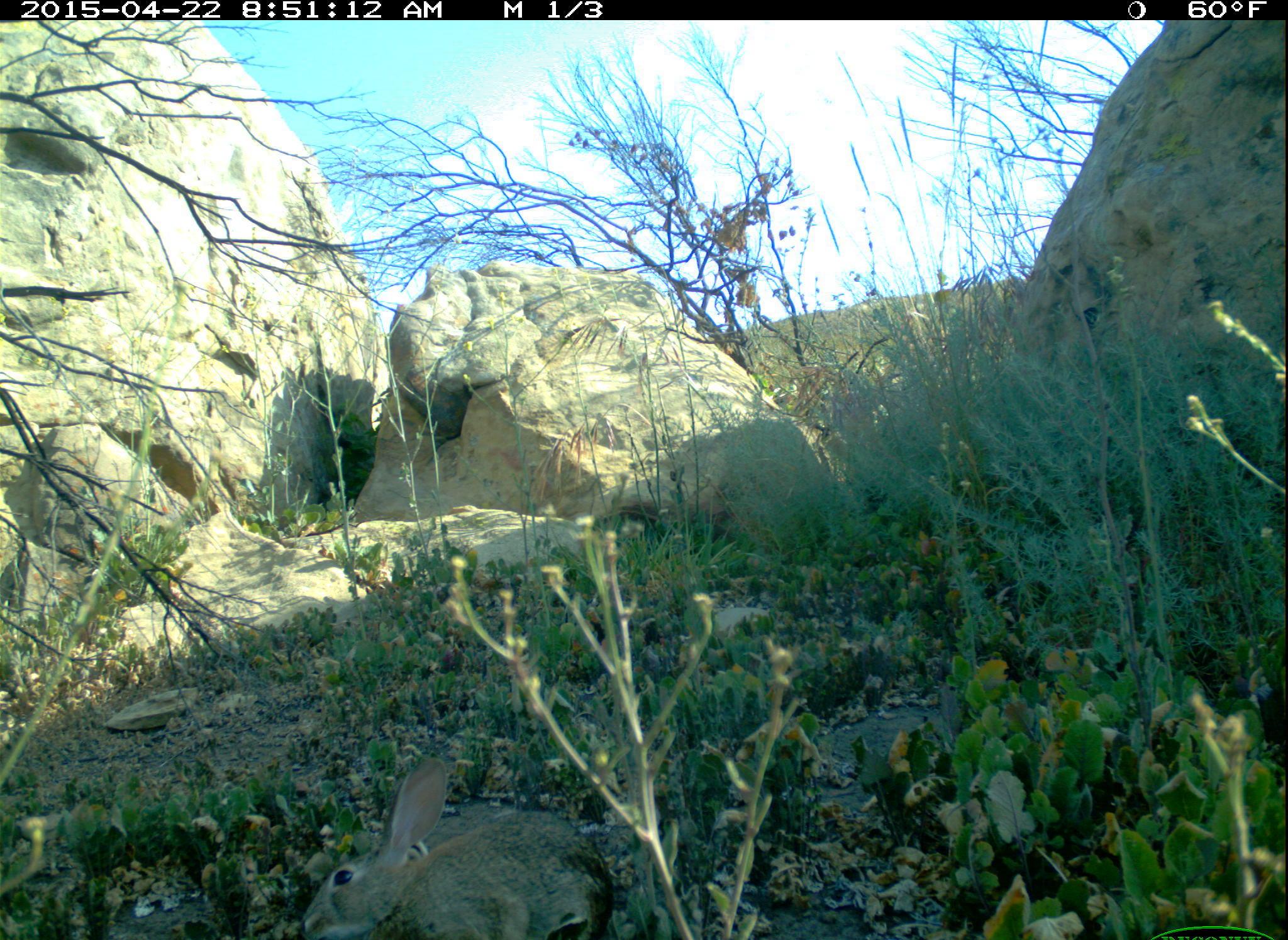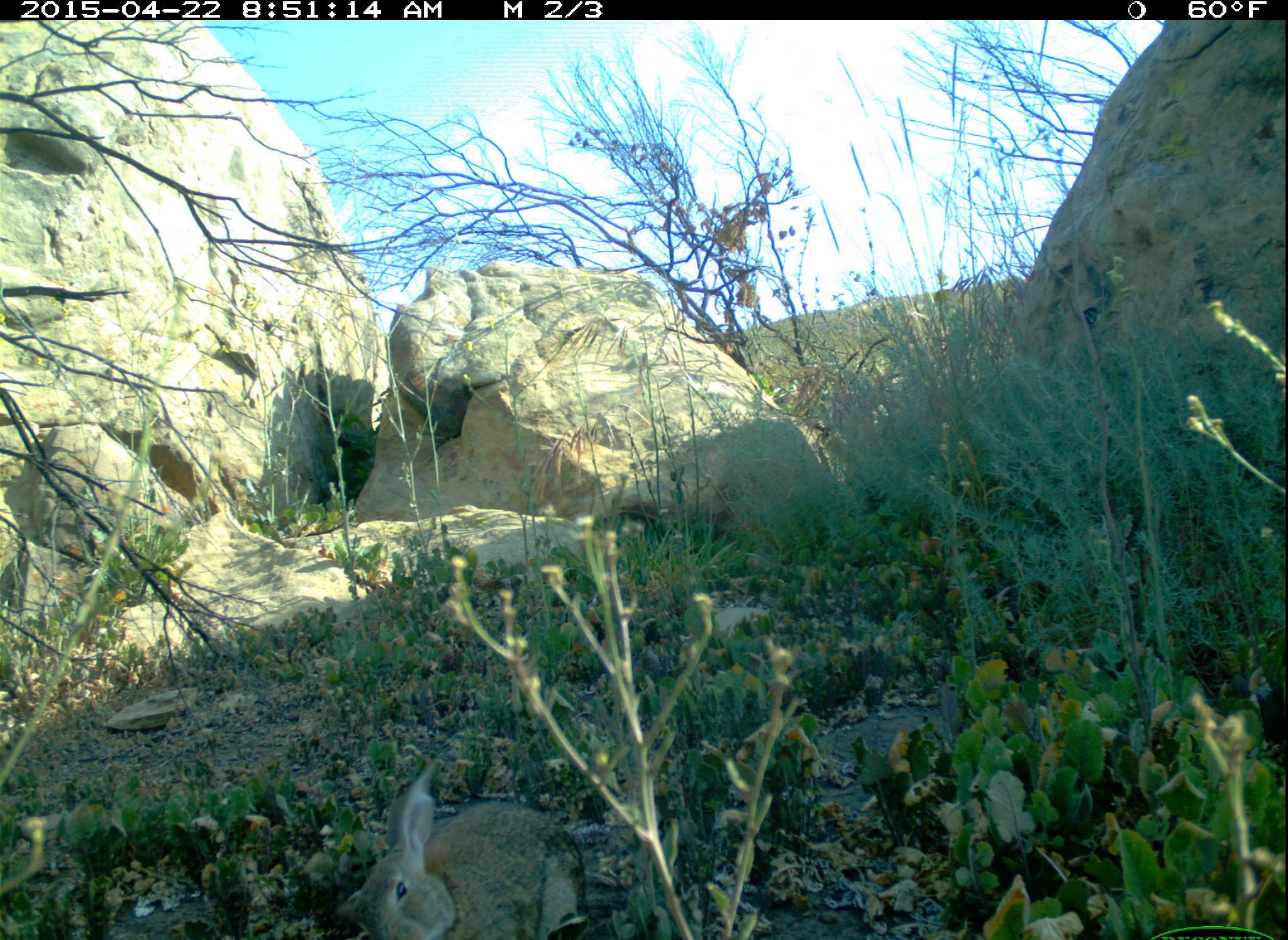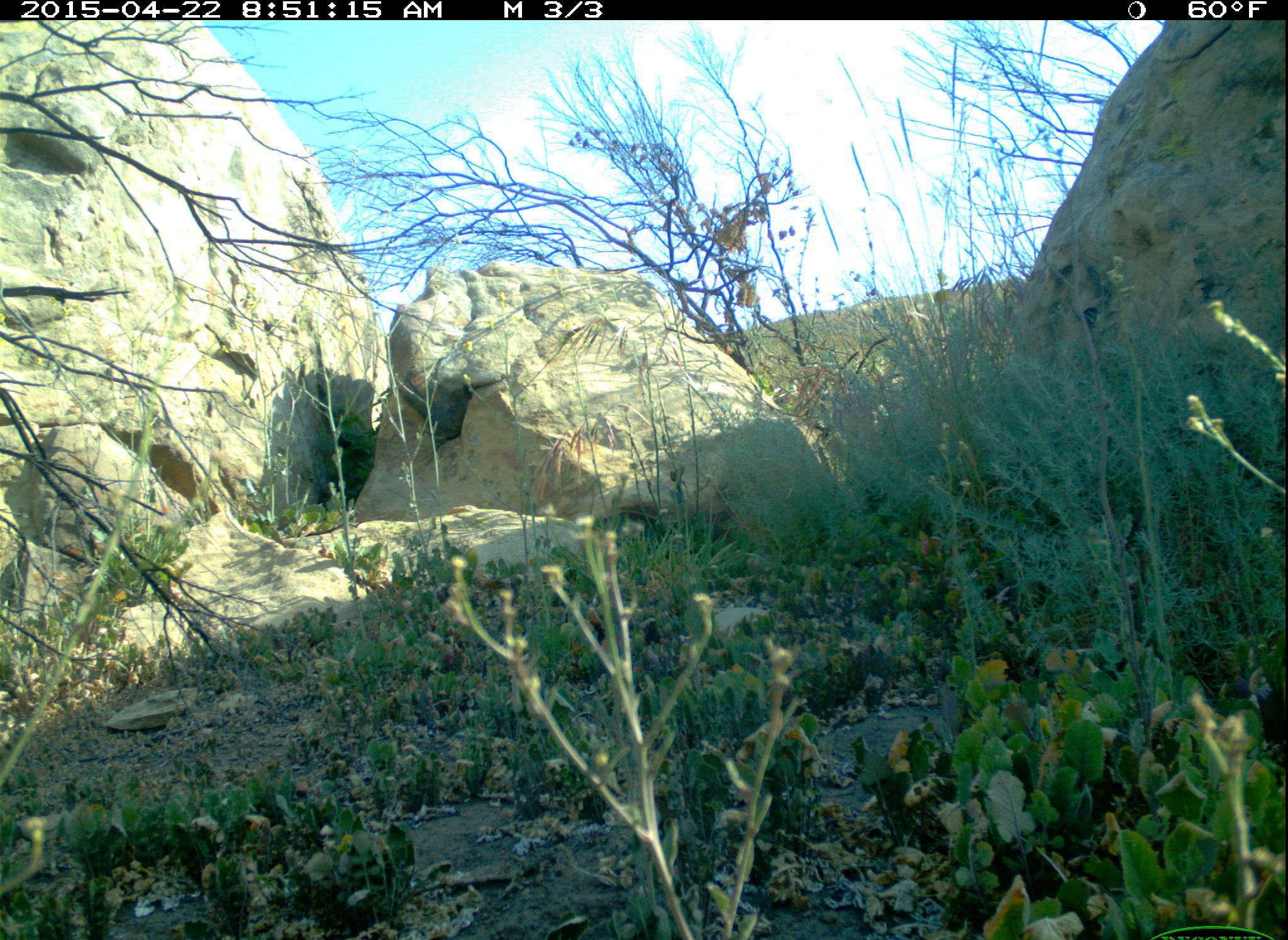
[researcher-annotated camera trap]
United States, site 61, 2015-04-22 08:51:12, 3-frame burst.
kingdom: Animalia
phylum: Chordata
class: Mammalia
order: Lagomorpha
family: Leporidae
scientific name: Leporidae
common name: rabbits and hares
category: rabbit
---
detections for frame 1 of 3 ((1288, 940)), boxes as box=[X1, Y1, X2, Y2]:
rabbit: box=[251, 741, 626, 940]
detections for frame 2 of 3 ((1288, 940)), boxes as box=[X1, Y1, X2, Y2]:
rabbit: box=[345, 754, 592, 936]